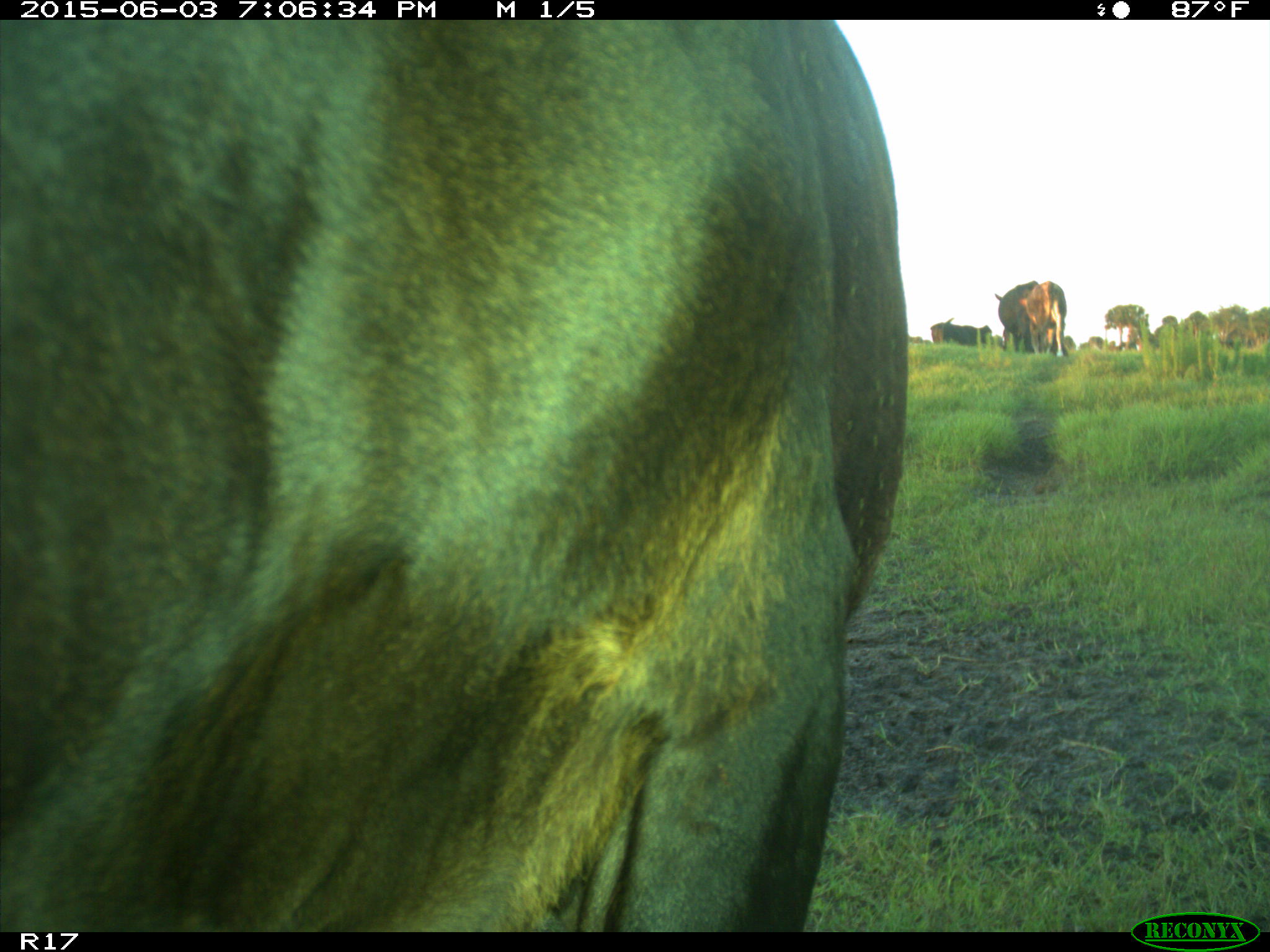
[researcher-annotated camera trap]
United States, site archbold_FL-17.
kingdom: Animalia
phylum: Chordata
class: Mammalia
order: Artiodactyla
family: Bovidae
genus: Bos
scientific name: Bos taurus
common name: domestic cow